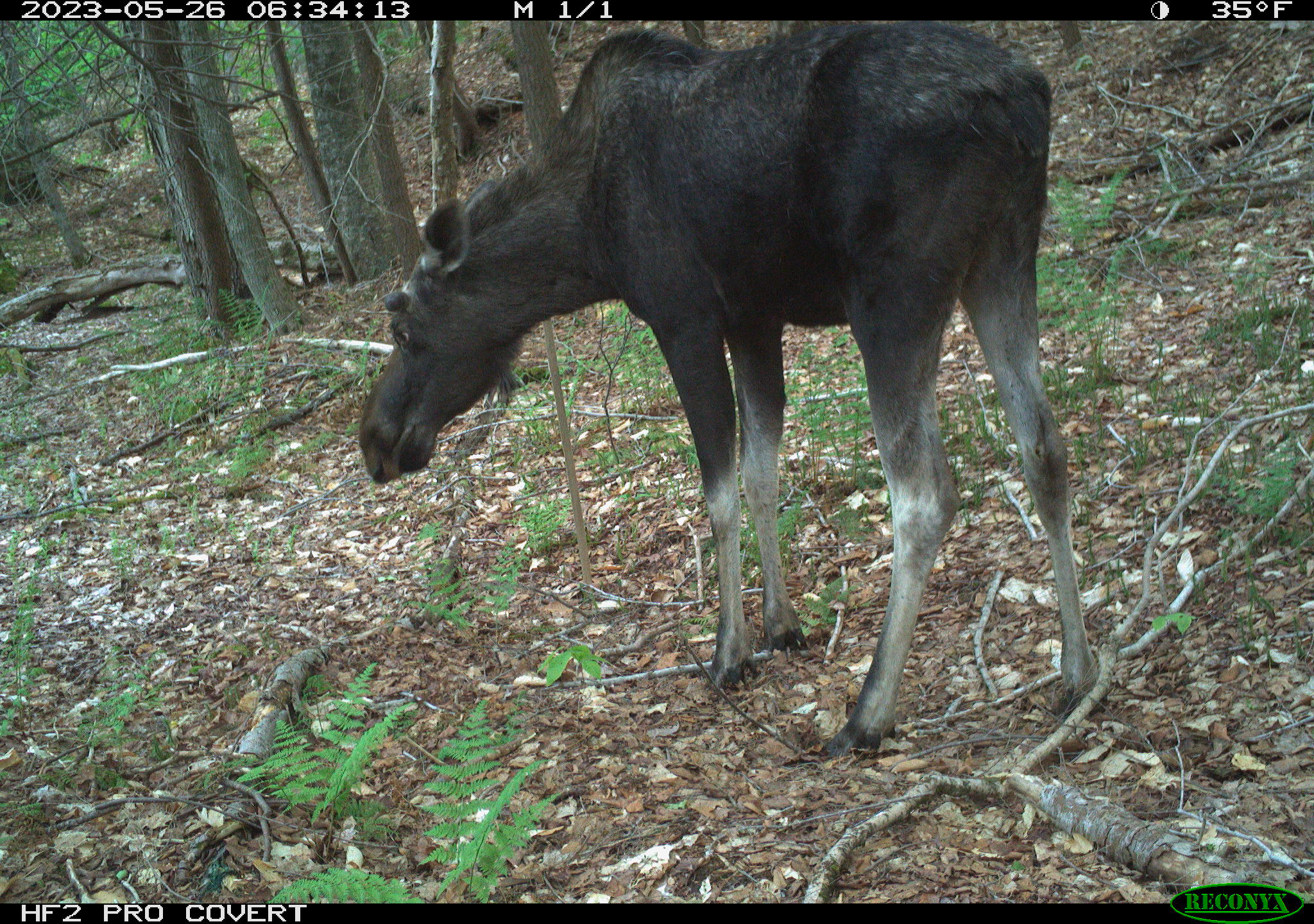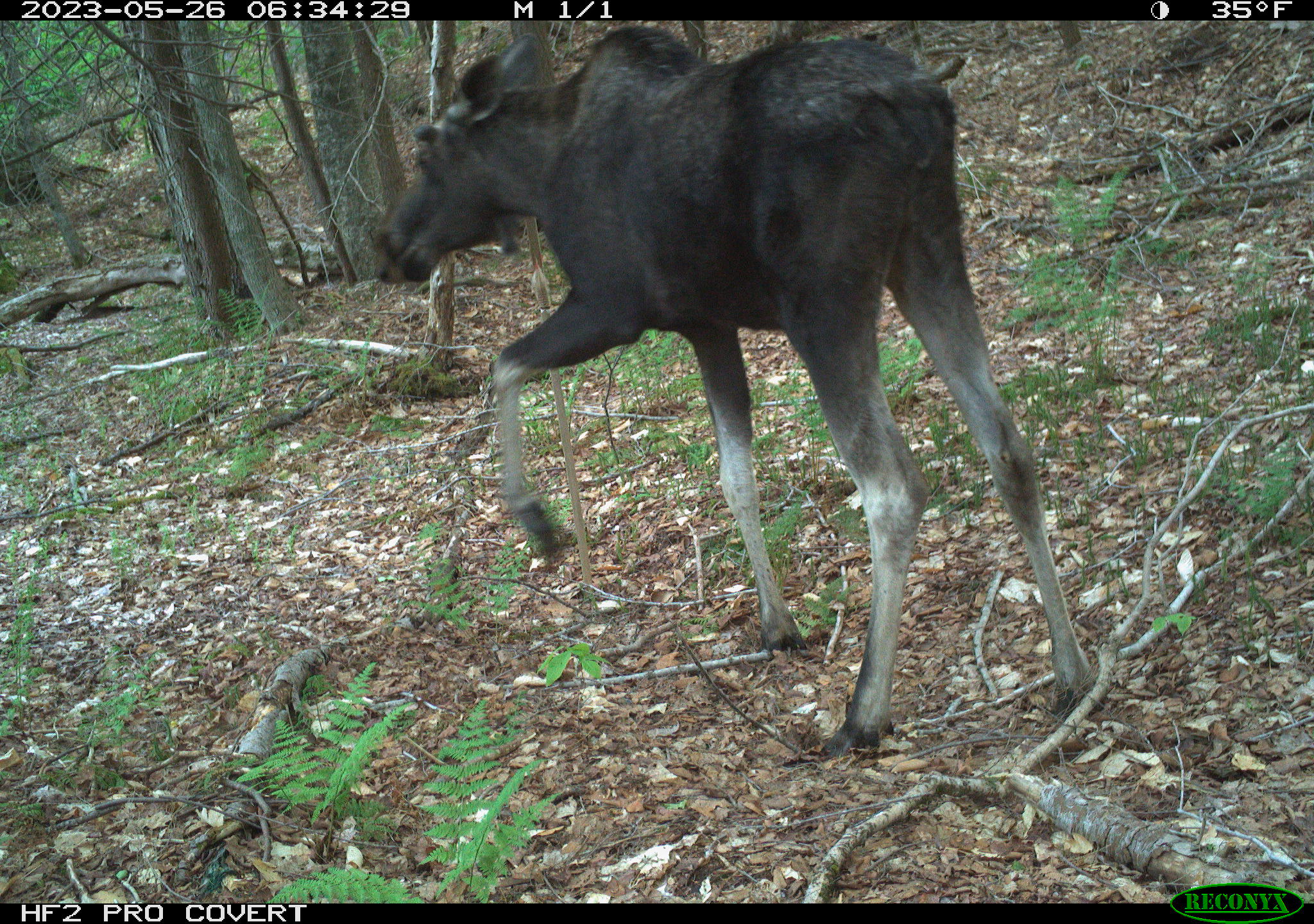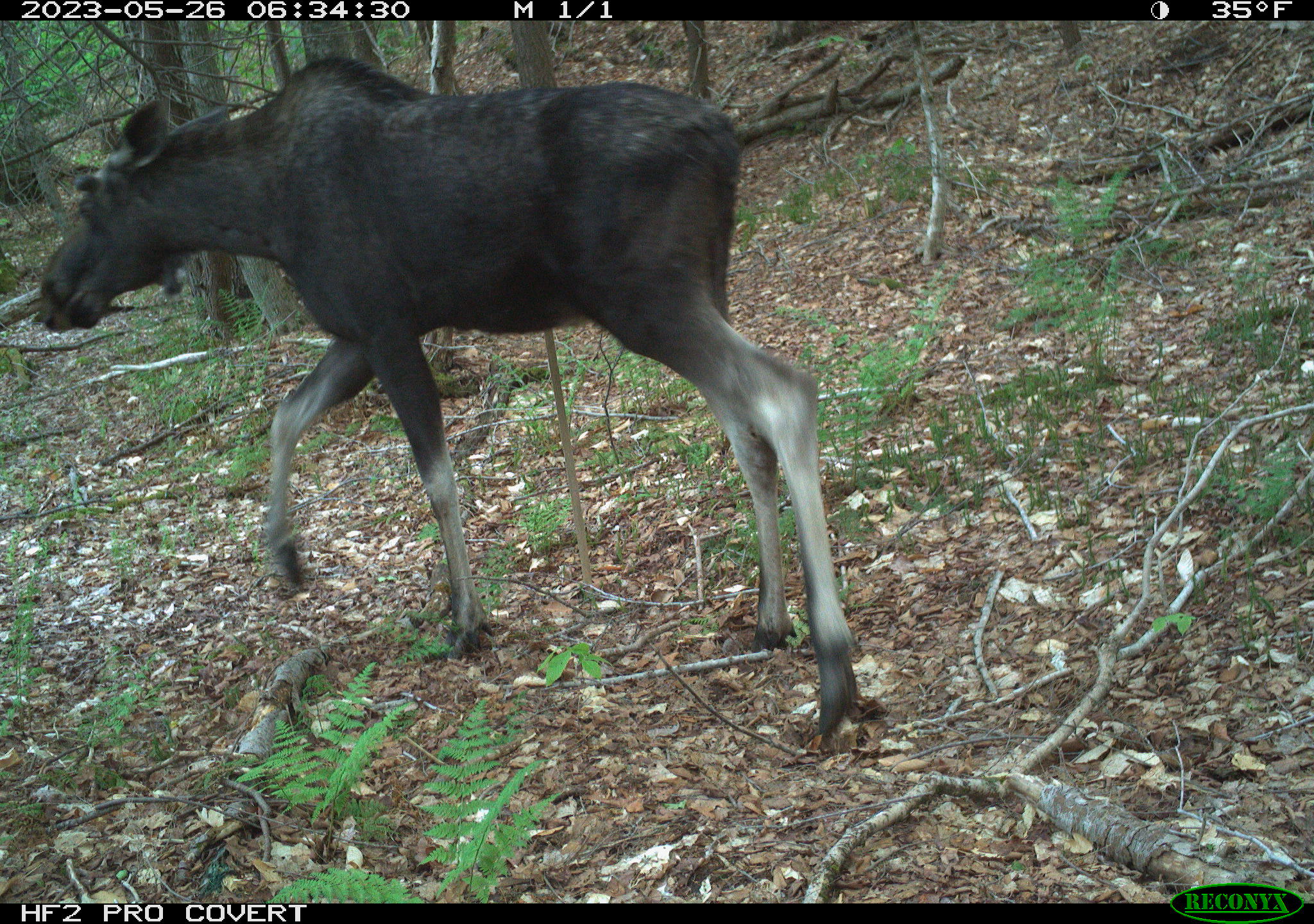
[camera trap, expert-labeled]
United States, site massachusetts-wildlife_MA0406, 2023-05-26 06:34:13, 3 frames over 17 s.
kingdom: Animalia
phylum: Chordata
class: Mammalia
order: Artiodactyla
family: Cervidae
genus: Alces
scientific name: Alces alces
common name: moose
Moose (Alces alces).